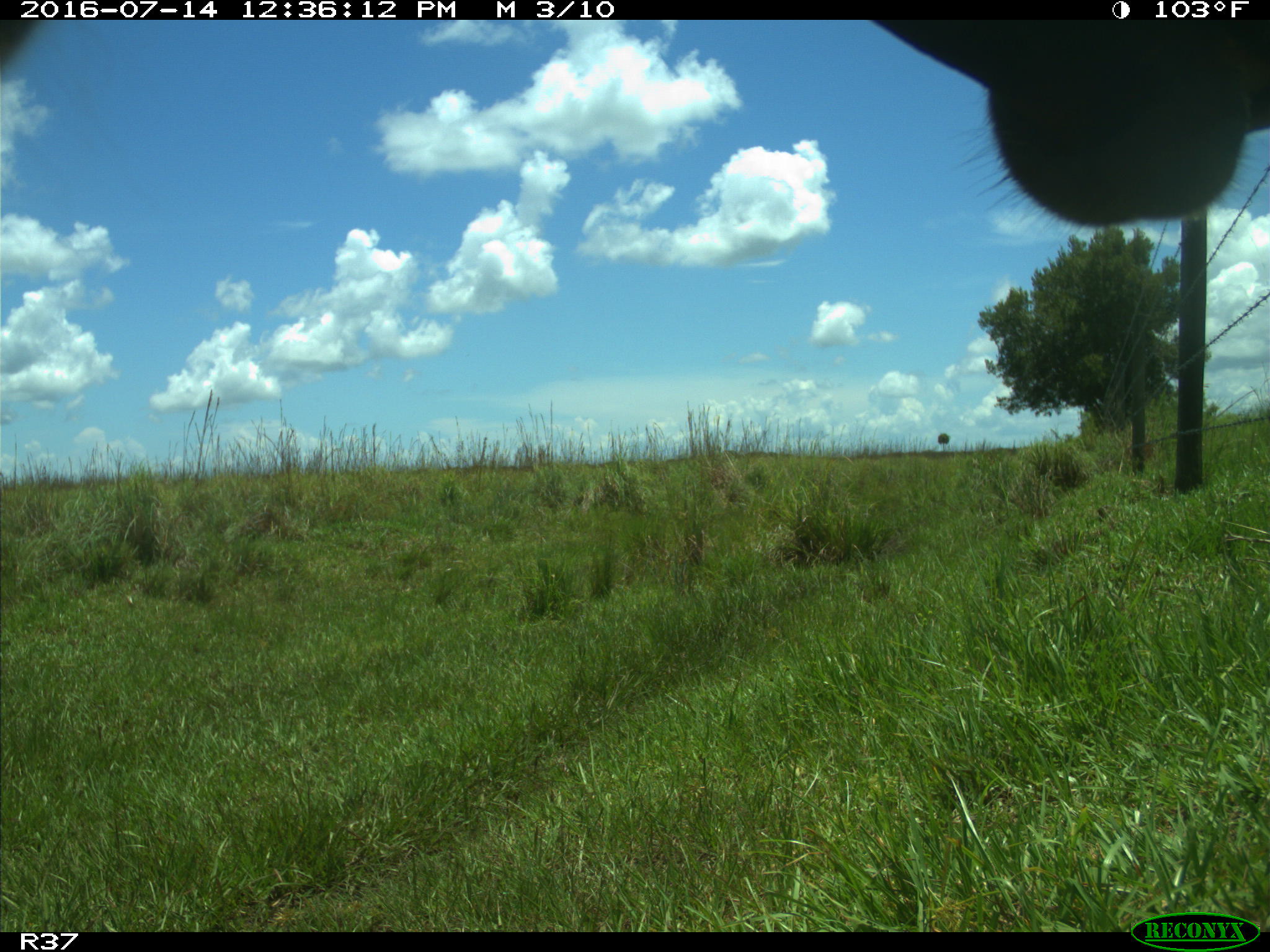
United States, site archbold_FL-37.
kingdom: Animalia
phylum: Chordata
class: Mammalia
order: Artiodactyla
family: Bovidae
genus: Bos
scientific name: Bos taurus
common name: domestic cow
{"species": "Bos taurus (domestic cow)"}